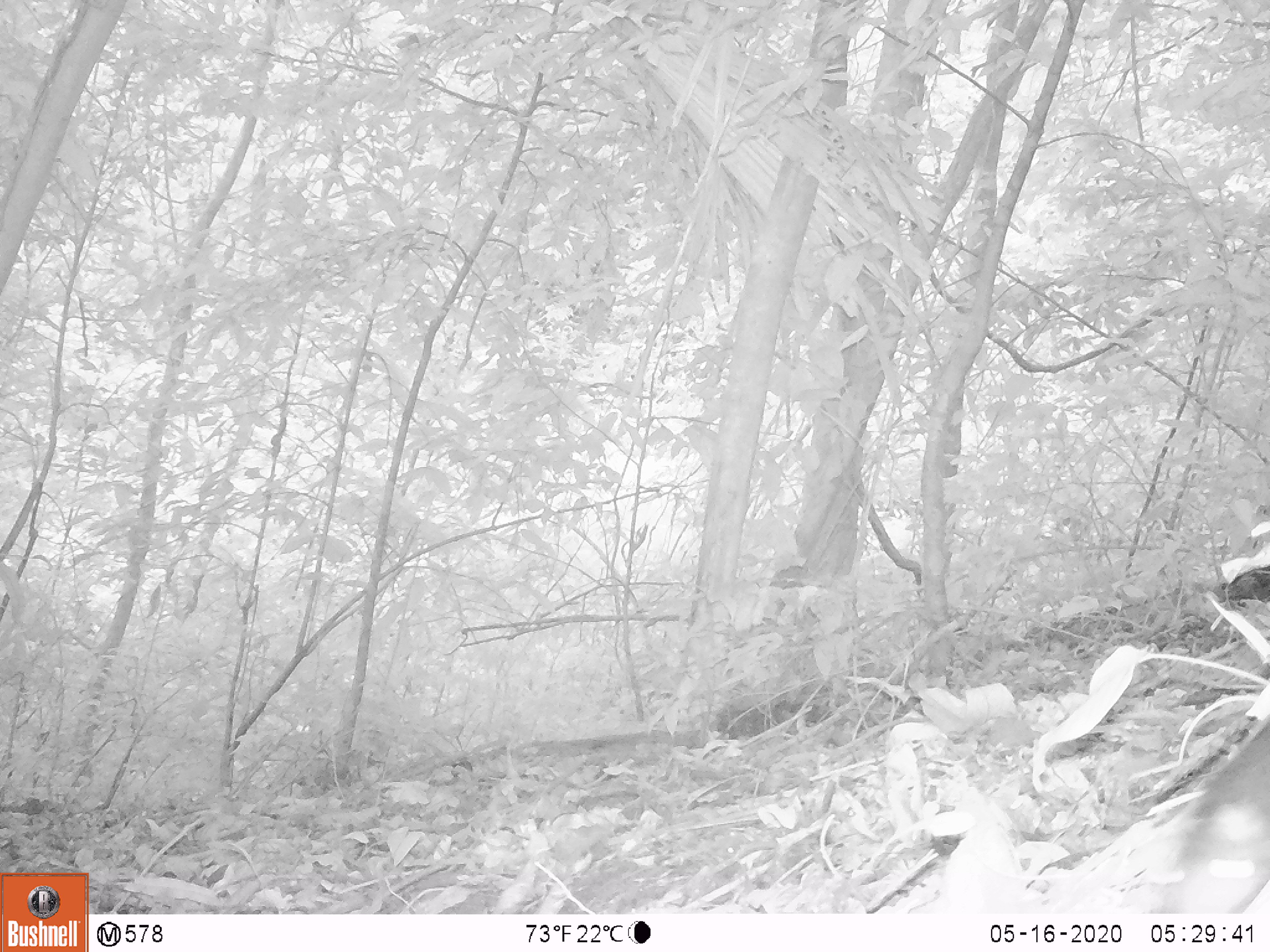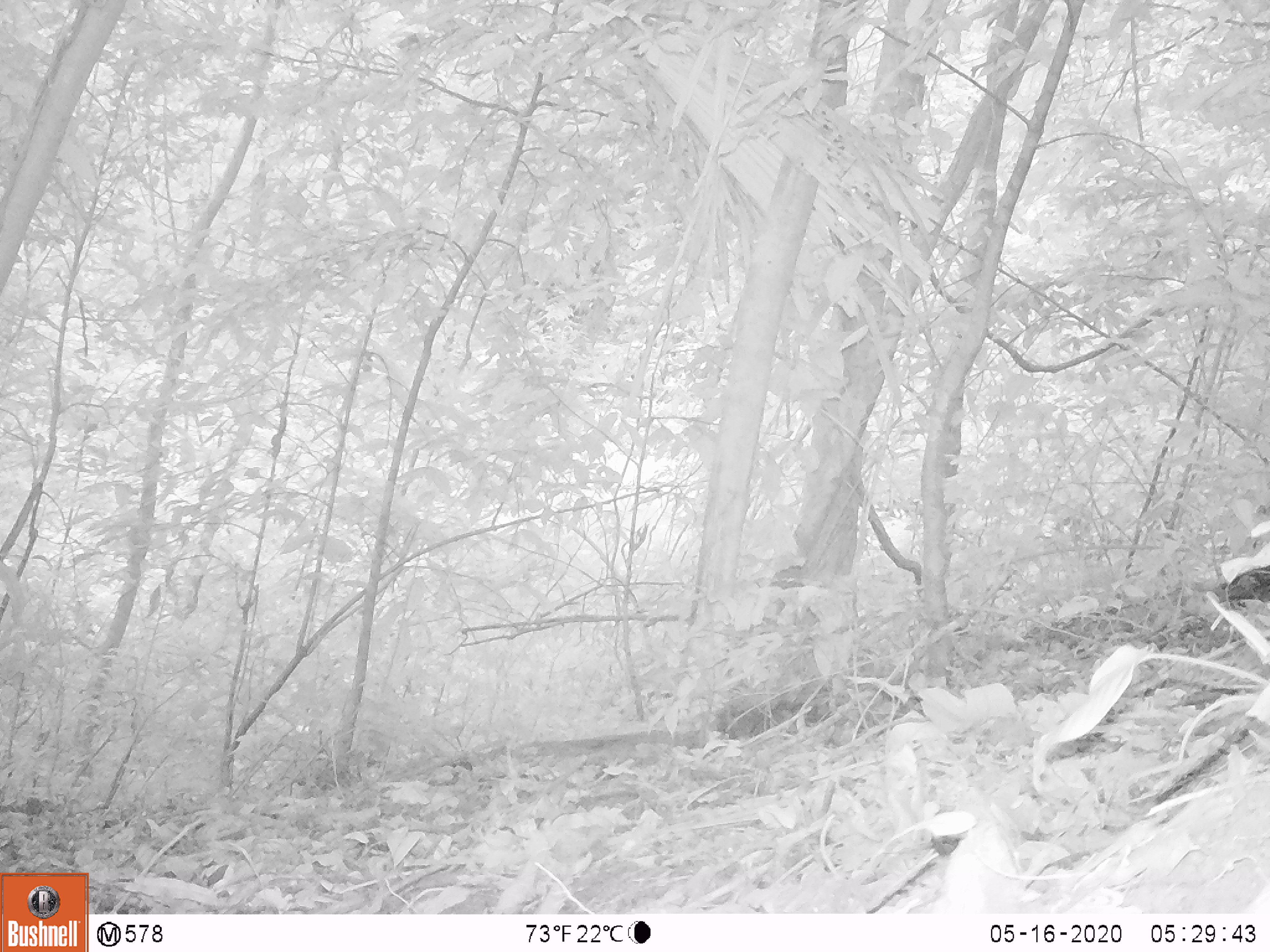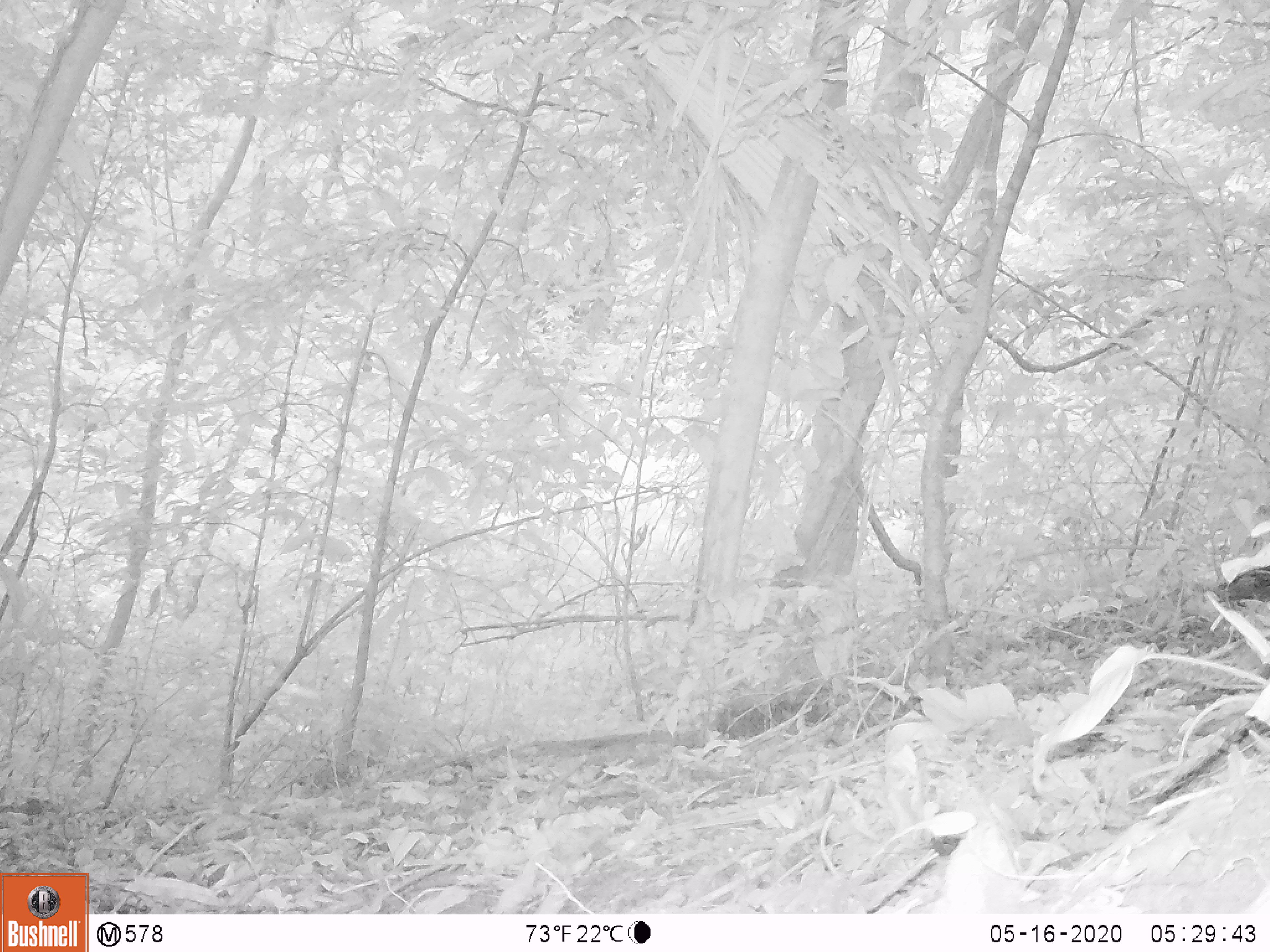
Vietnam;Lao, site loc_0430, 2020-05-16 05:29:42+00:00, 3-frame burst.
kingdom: Animalia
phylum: Chordata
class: Mammalia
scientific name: Mammalia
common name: mammal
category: unidentified small mammal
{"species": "unidentified small mammal (mammal) (Mammalia)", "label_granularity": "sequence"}